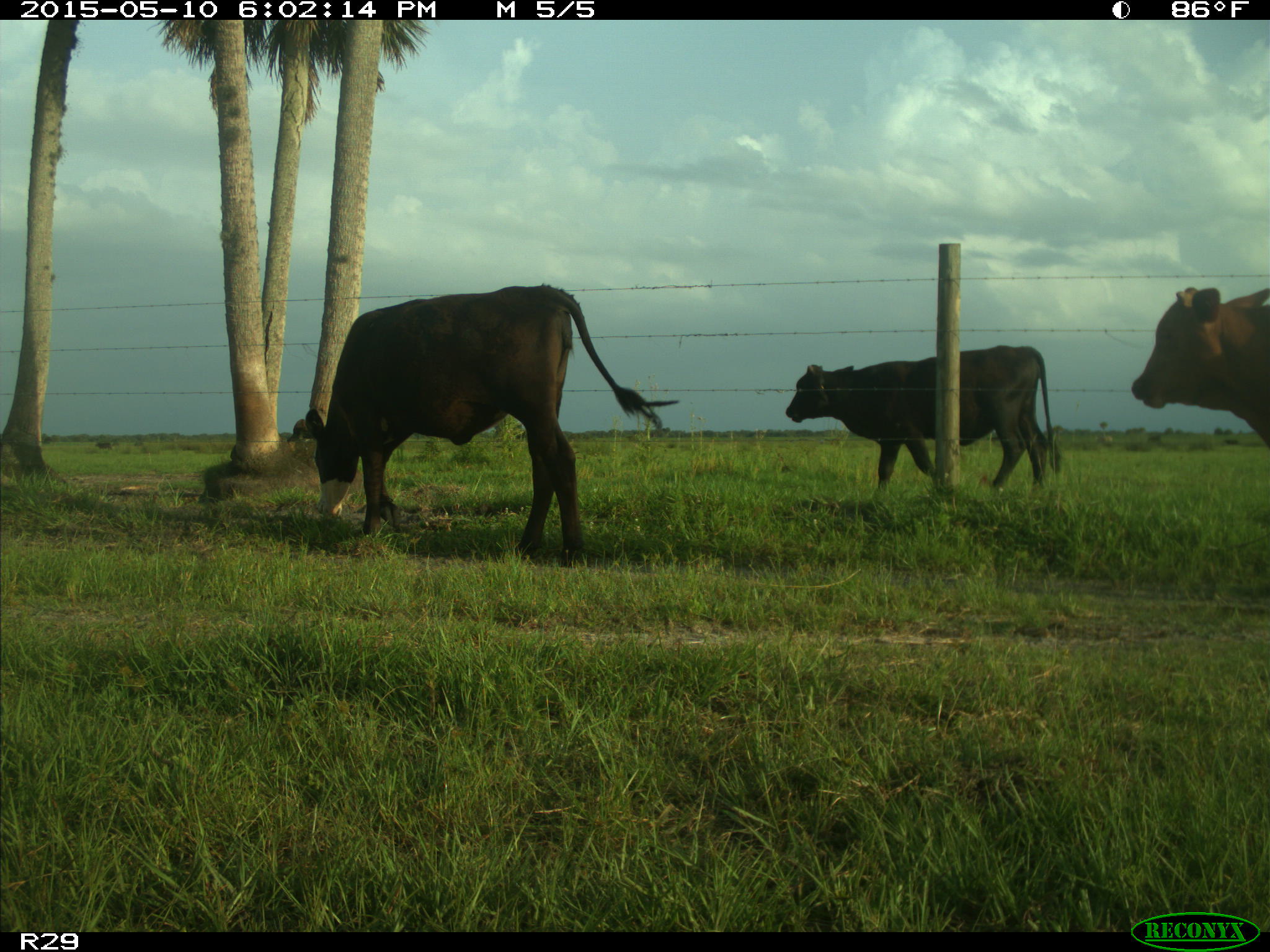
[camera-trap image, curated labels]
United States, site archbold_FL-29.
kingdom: Animalia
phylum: Chordata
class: Mammalia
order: Artiodactyla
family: Bovidae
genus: Bos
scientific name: Bos taurus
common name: domestic cow